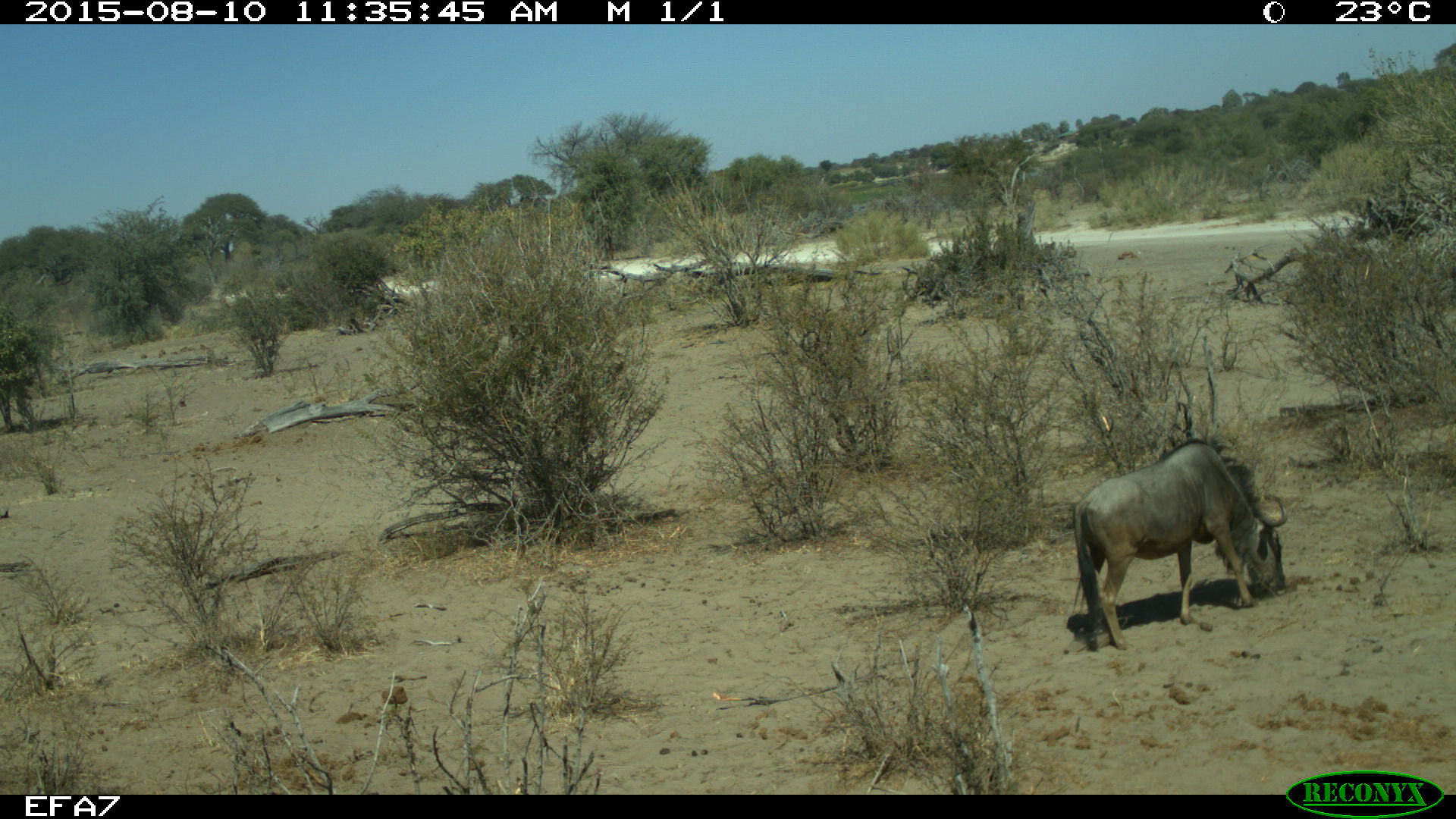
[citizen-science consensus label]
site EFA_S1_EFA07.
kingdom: Animalia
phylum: Chordata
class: Mammalia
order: Artiodactyla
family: Bovidae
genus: Connochaetes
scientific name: Connochaetes taurinus taurinus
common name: blue wildebeest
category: wildebeestblue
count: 1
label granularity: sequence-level